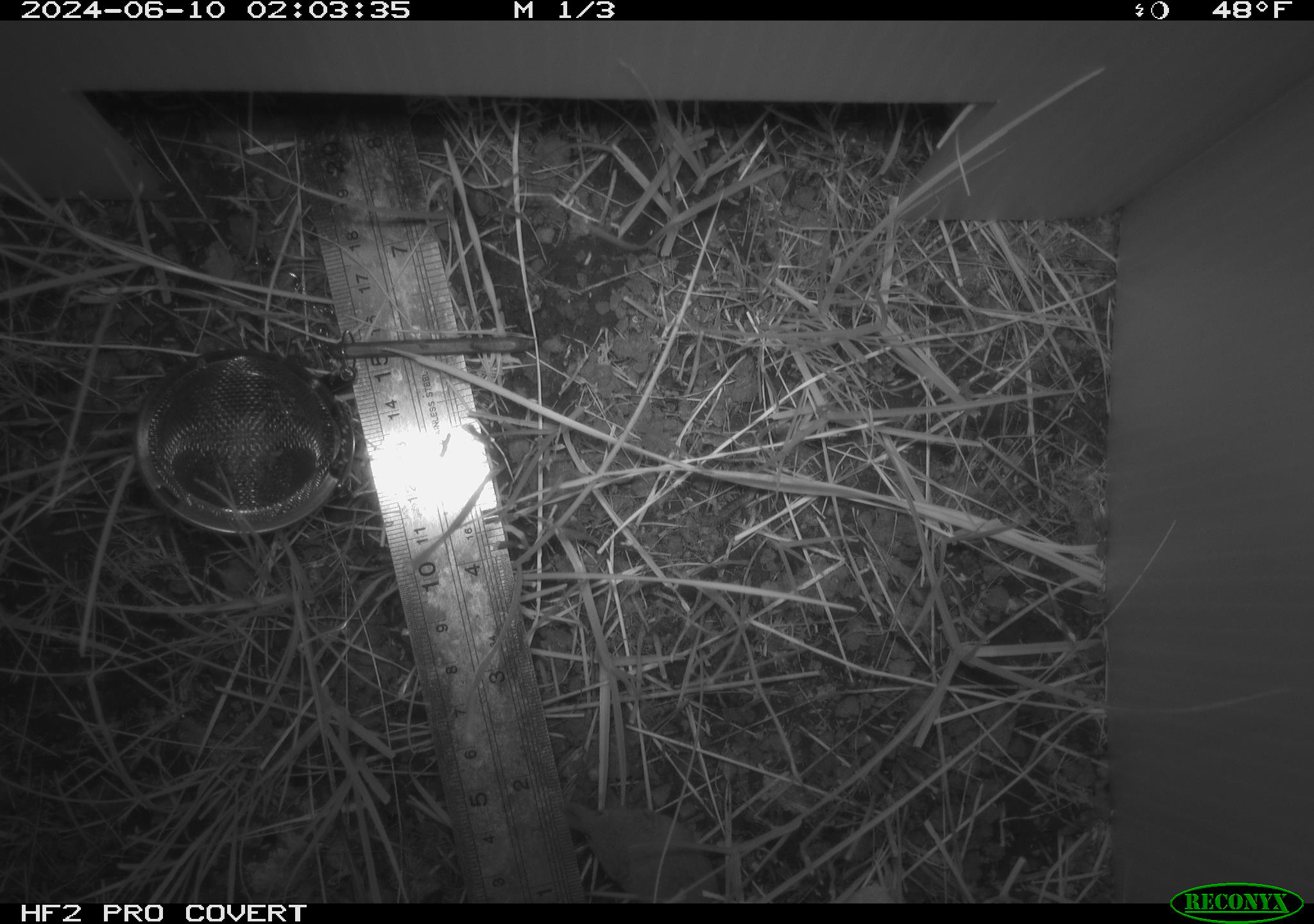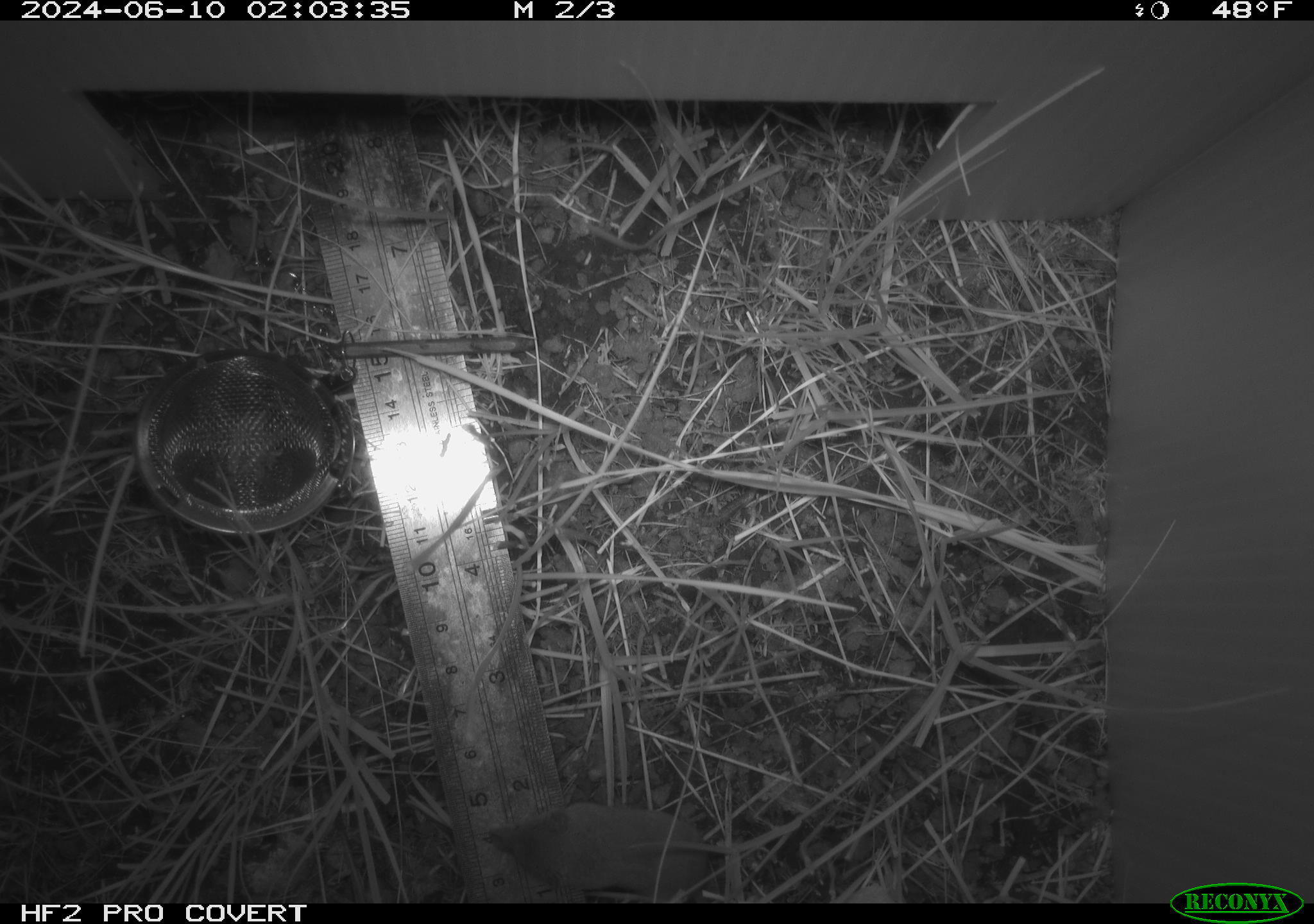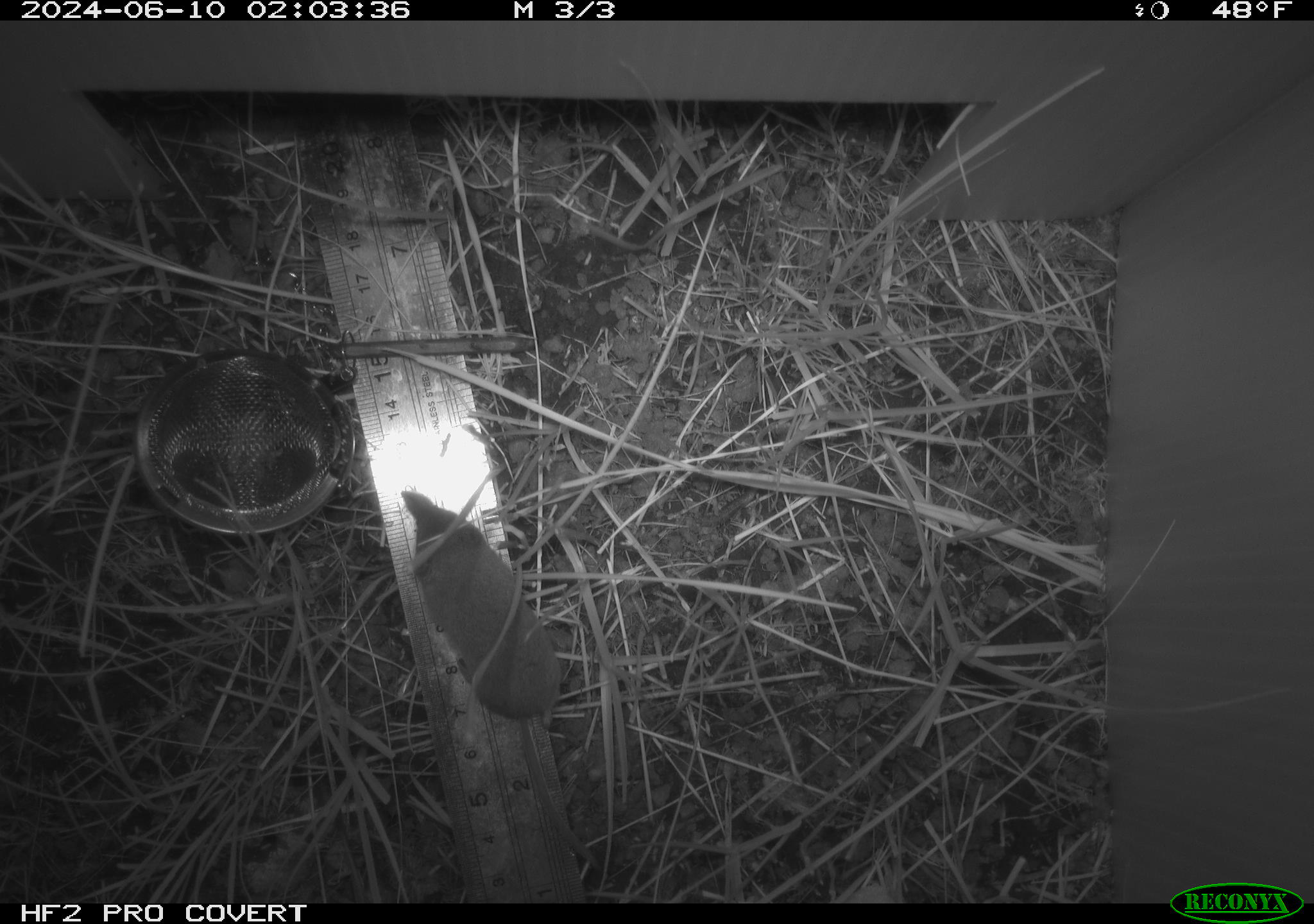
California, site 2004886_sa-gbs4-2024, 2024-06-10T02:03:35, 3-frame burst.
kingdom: Animalia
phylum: Chordata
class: Mammalia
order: Eulipotyphla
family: Soricidae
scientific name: Soricidae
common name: shrews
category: soricidae family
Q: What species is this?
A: Soricidae family (shrews) (Soricidae).